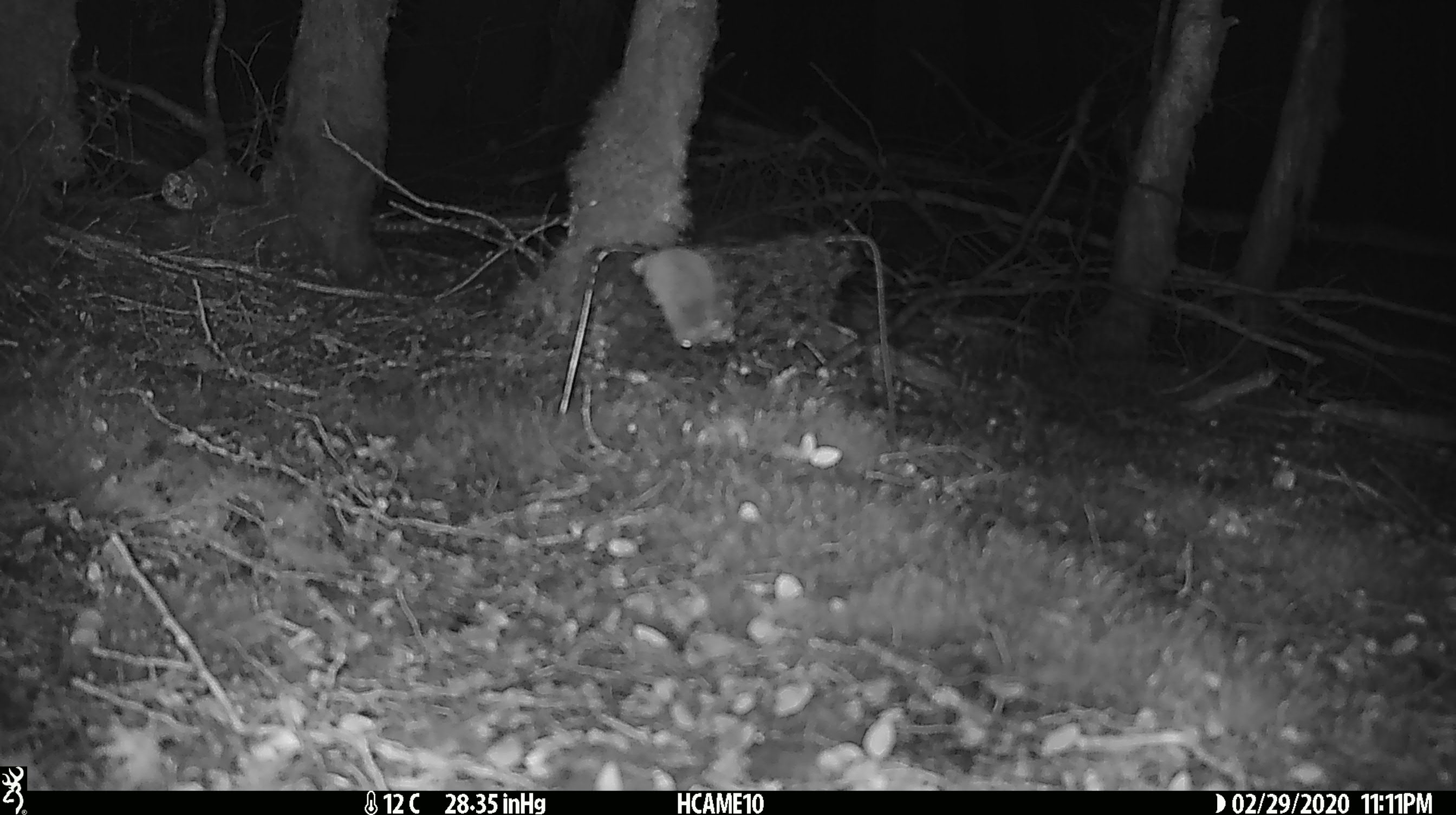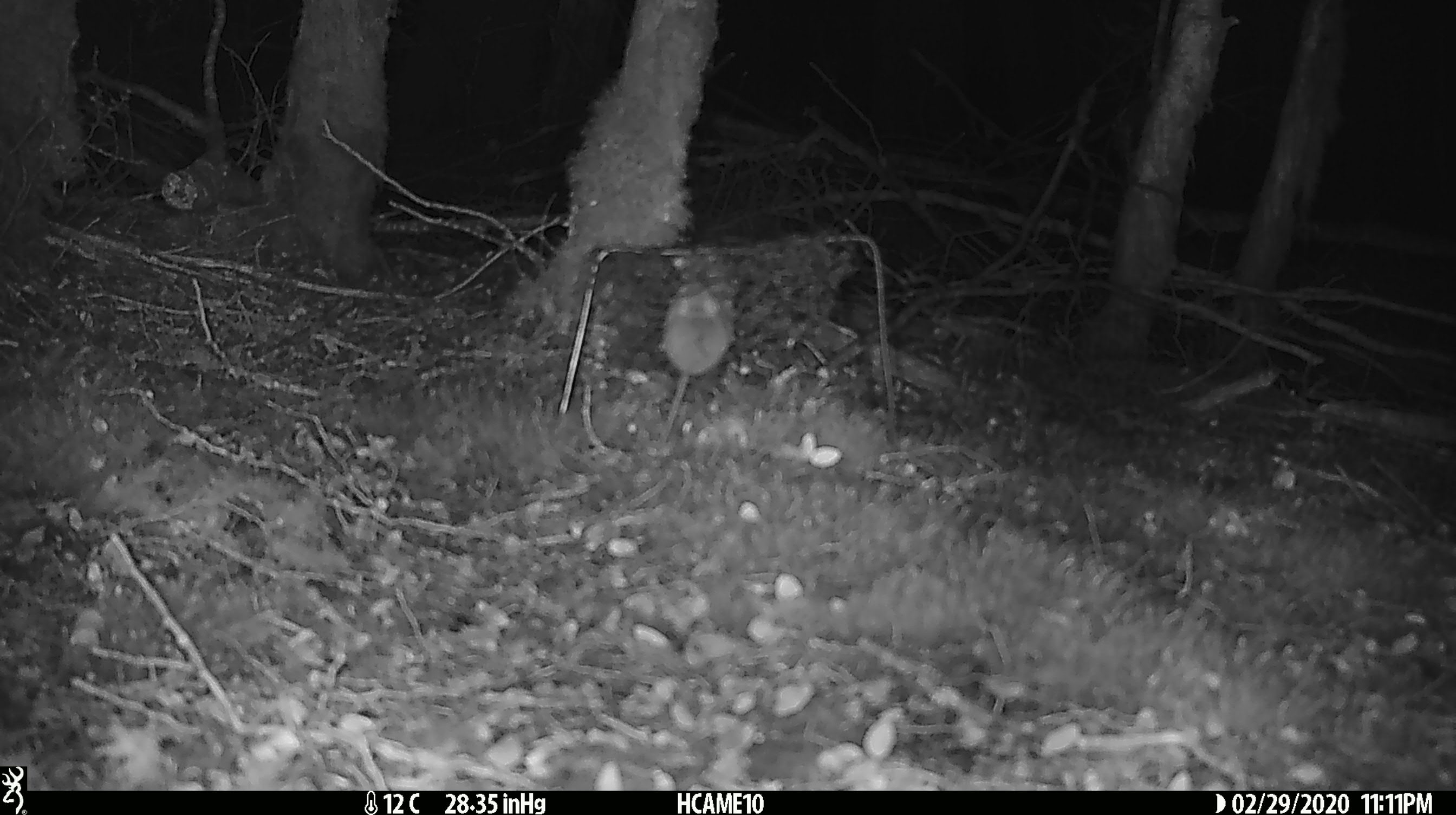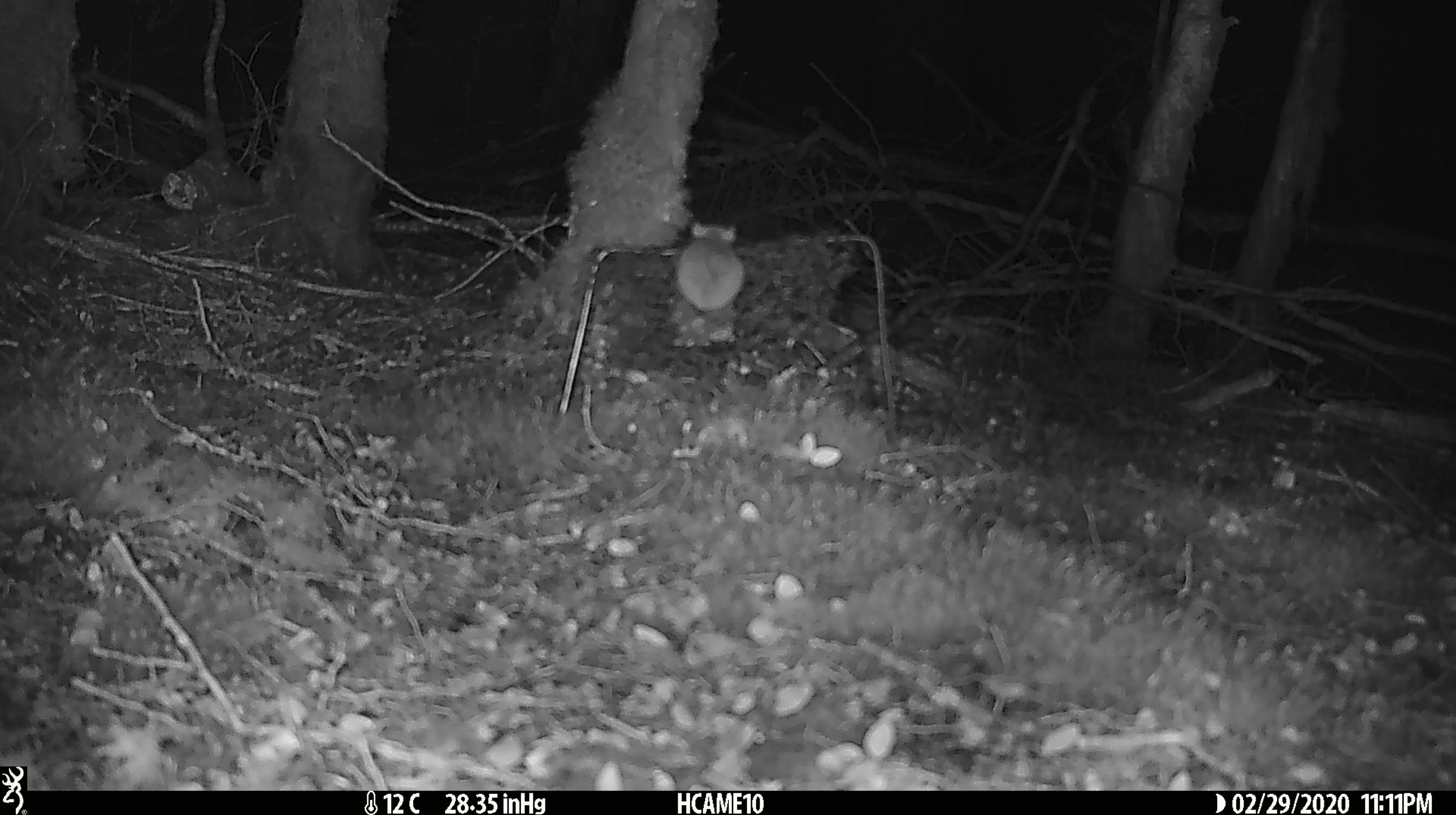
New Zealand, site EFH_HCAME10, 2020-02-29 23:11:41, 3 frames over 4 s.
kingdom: Animalia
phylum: Chordata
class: Mammalia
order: Rodentia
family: Muridae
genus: Mus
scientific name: Mus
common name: mouse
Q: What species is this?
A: Mouse (Mus).